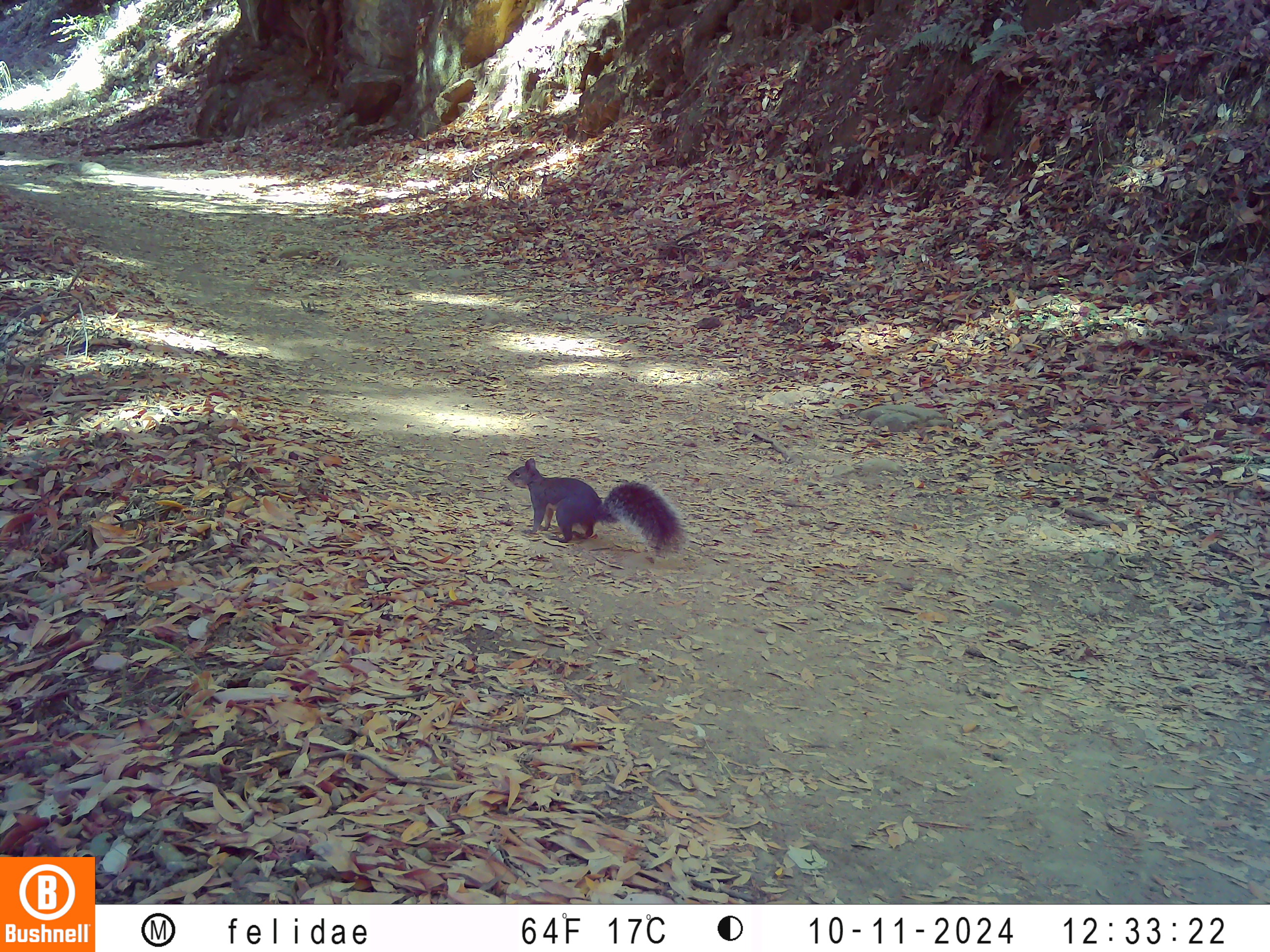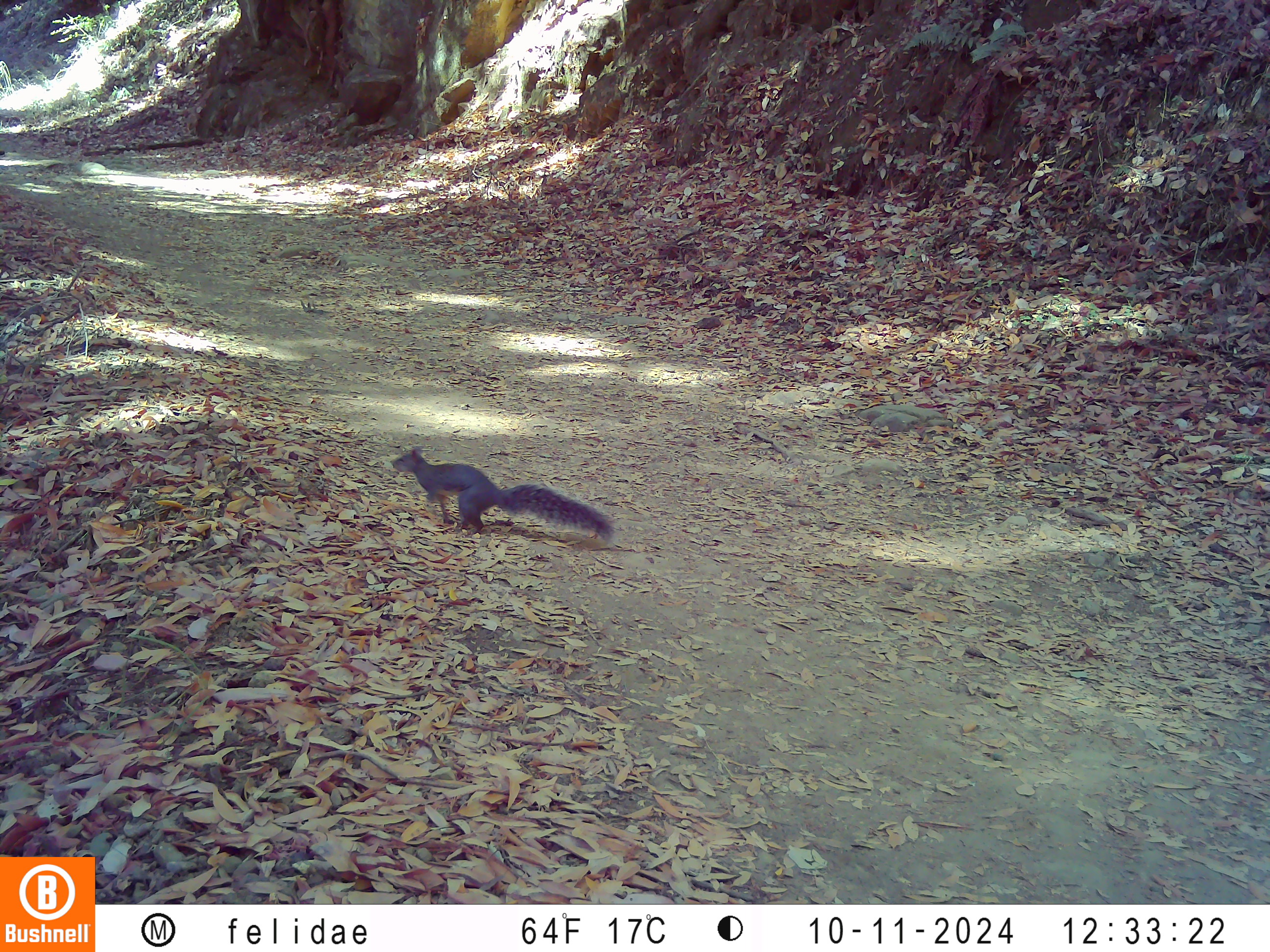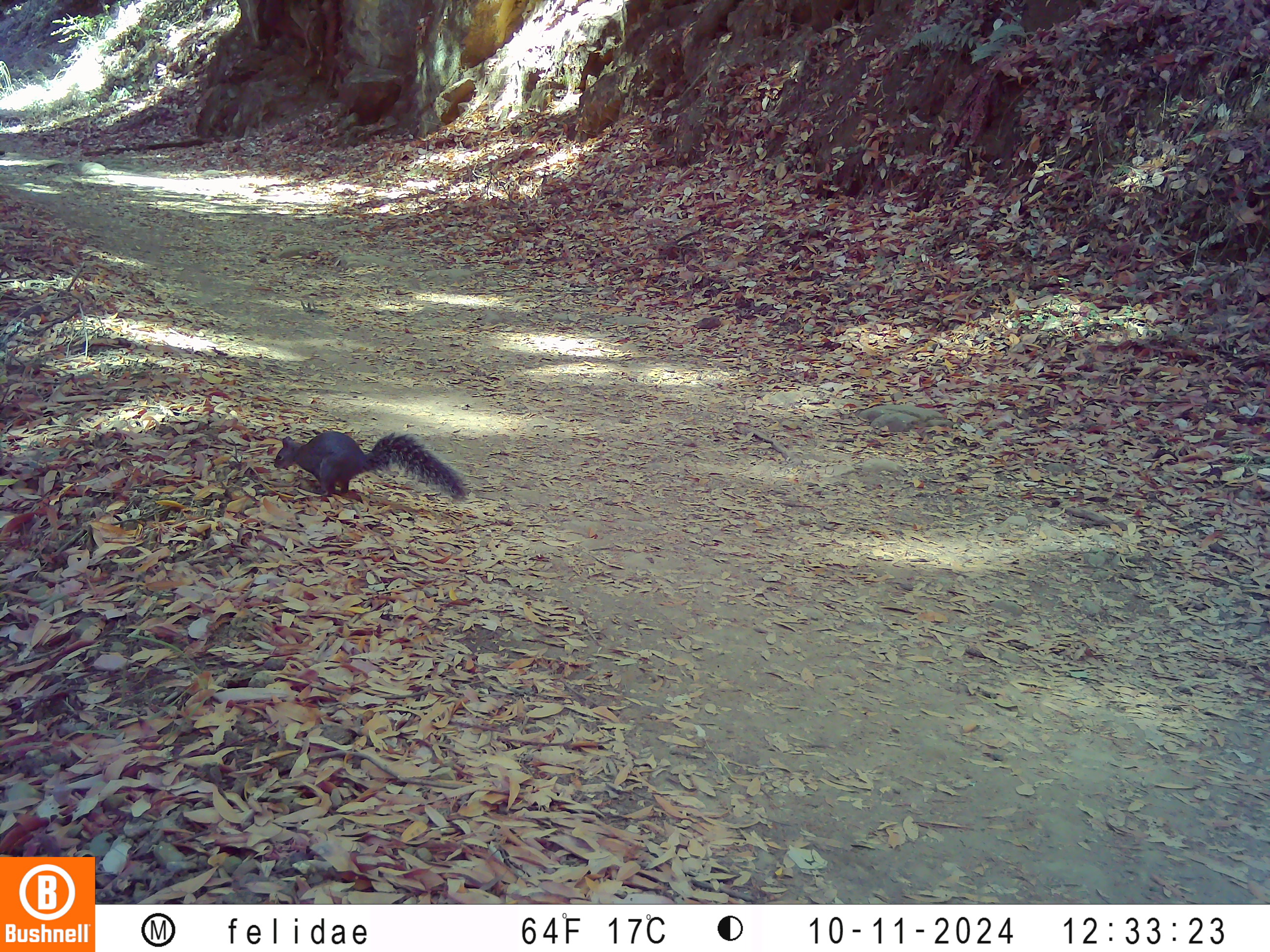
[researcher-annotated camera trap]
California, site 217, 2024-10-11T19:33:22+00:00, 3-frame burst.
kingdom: Animalia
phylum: Chordata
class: Mammalia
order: Rodentia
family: Sciuridae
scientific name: Sciuridae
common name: squirrel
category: unknown squirrel